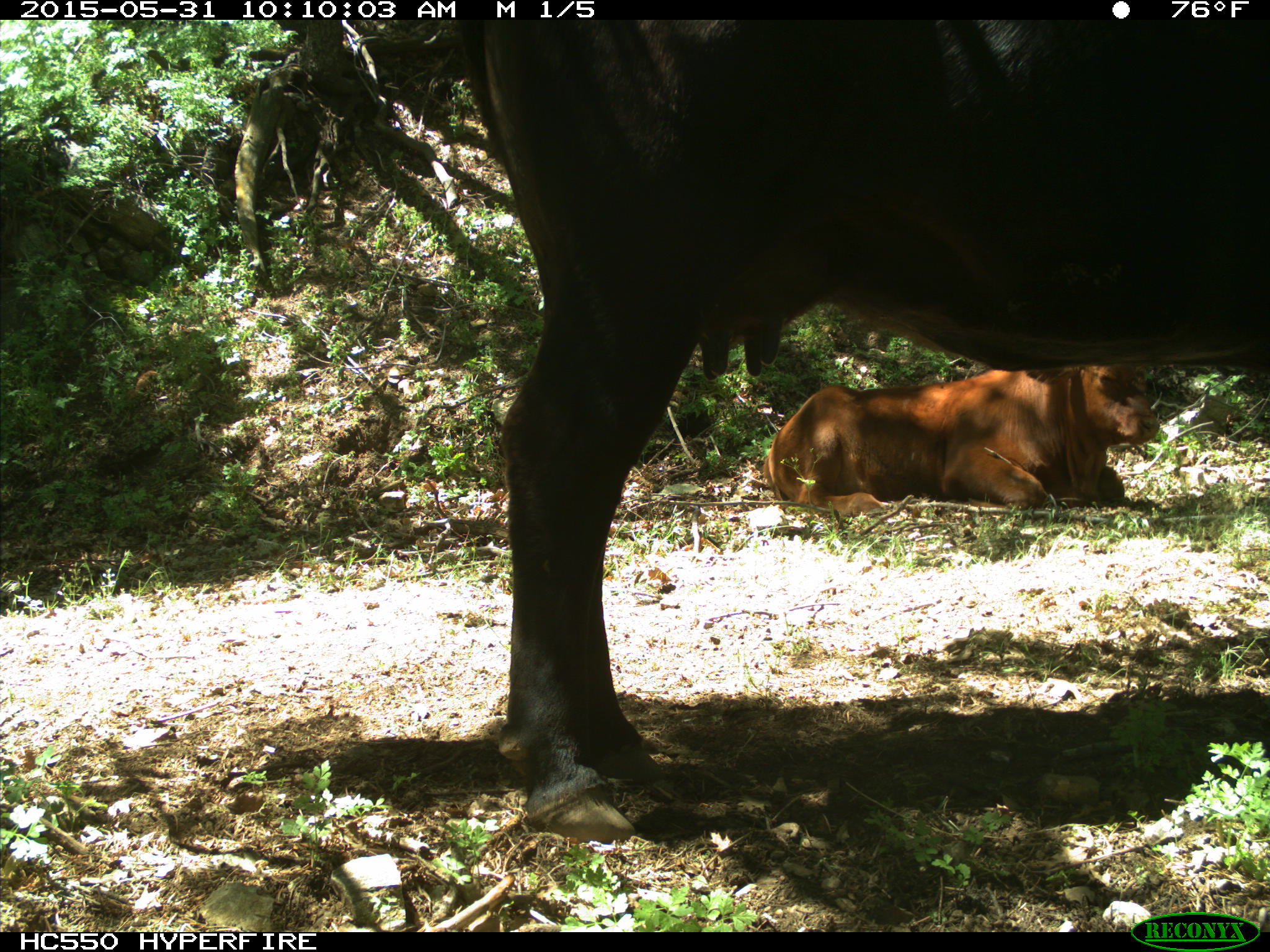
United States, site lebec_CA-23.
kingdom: Animalia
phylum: Chordata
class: Mammalia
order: Artiodactyla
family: Bovidae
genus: Bos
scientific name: Bos taurus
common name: domestic cow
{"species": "Bos taurus (domestic cow)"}